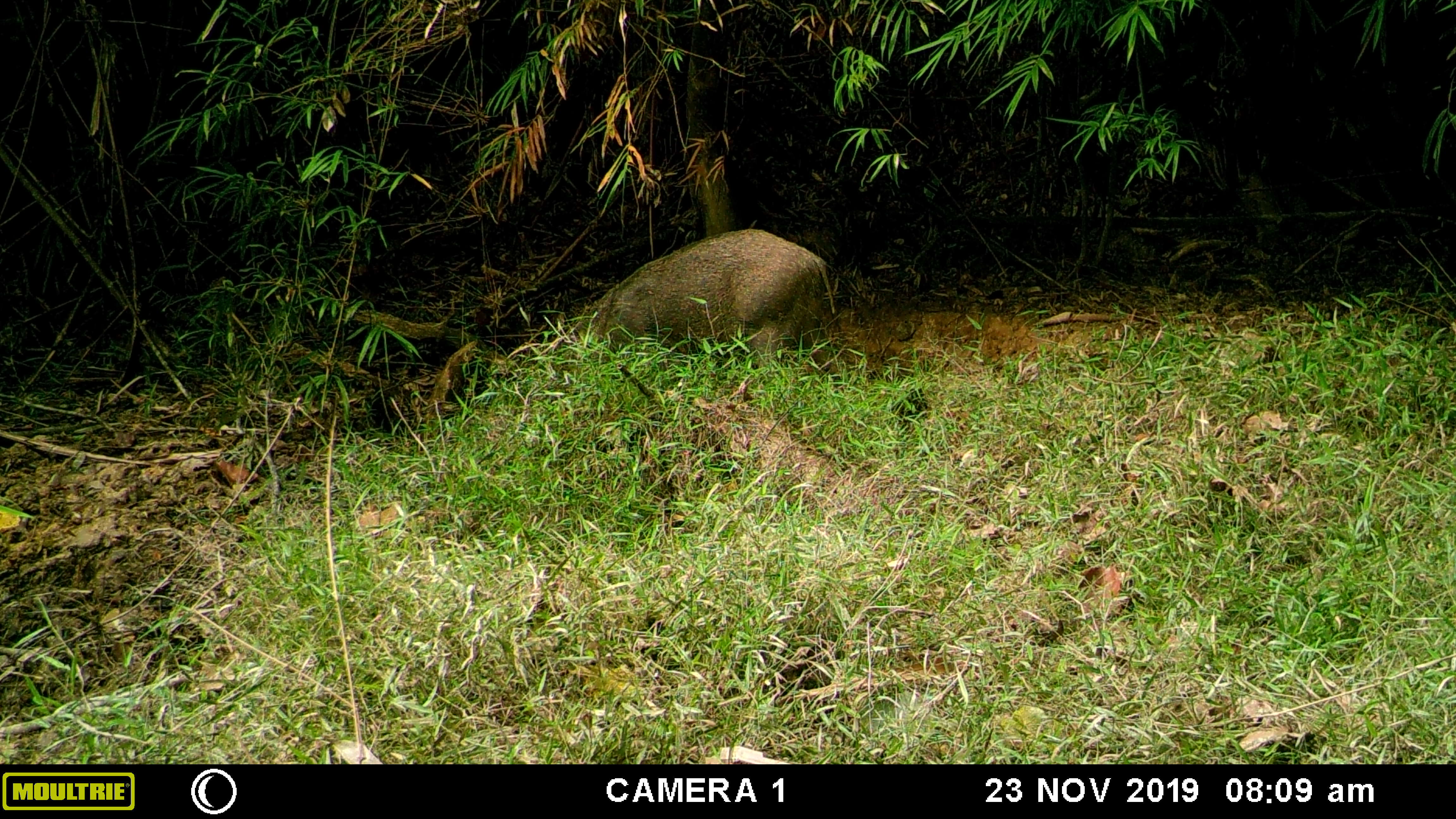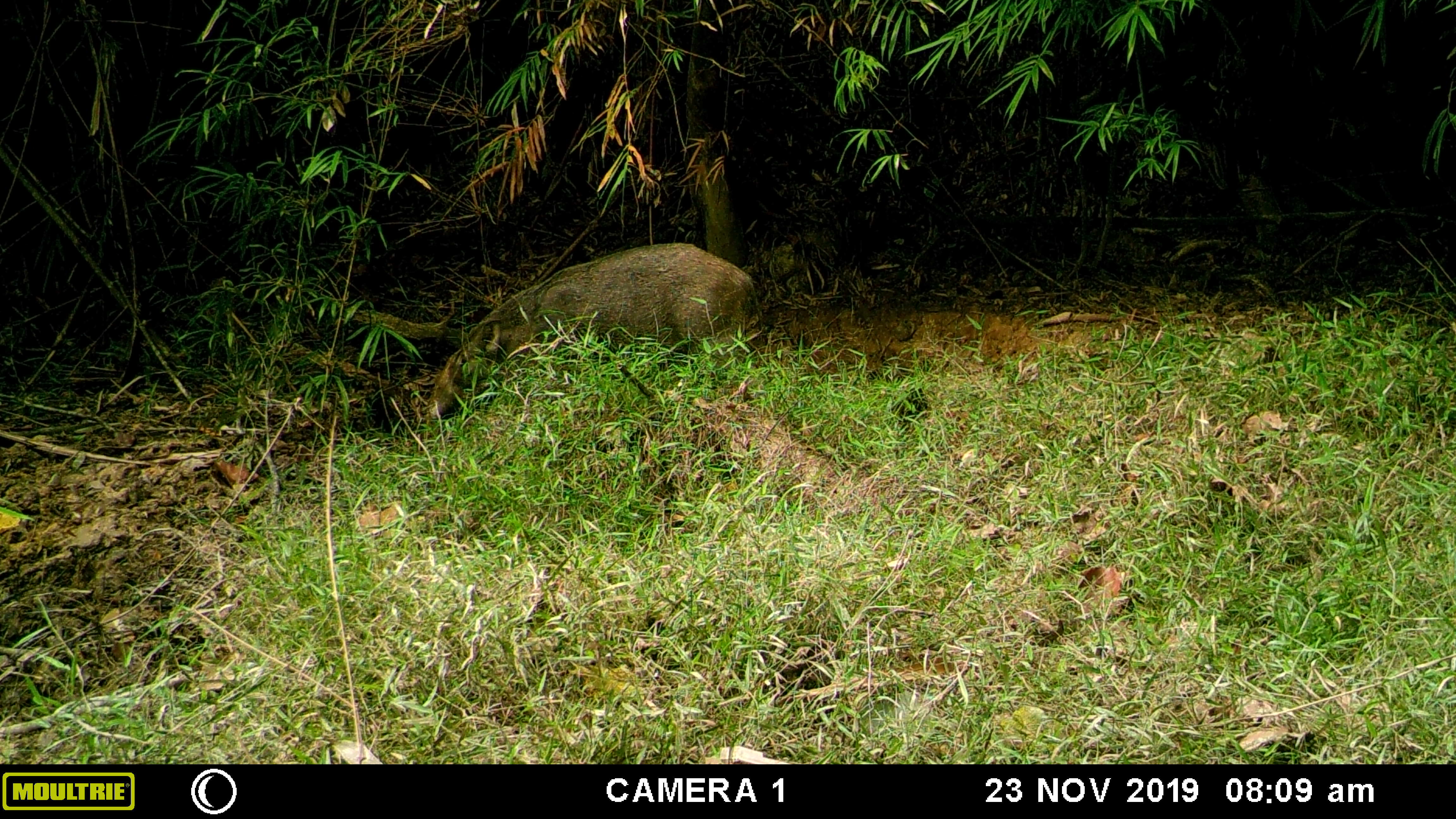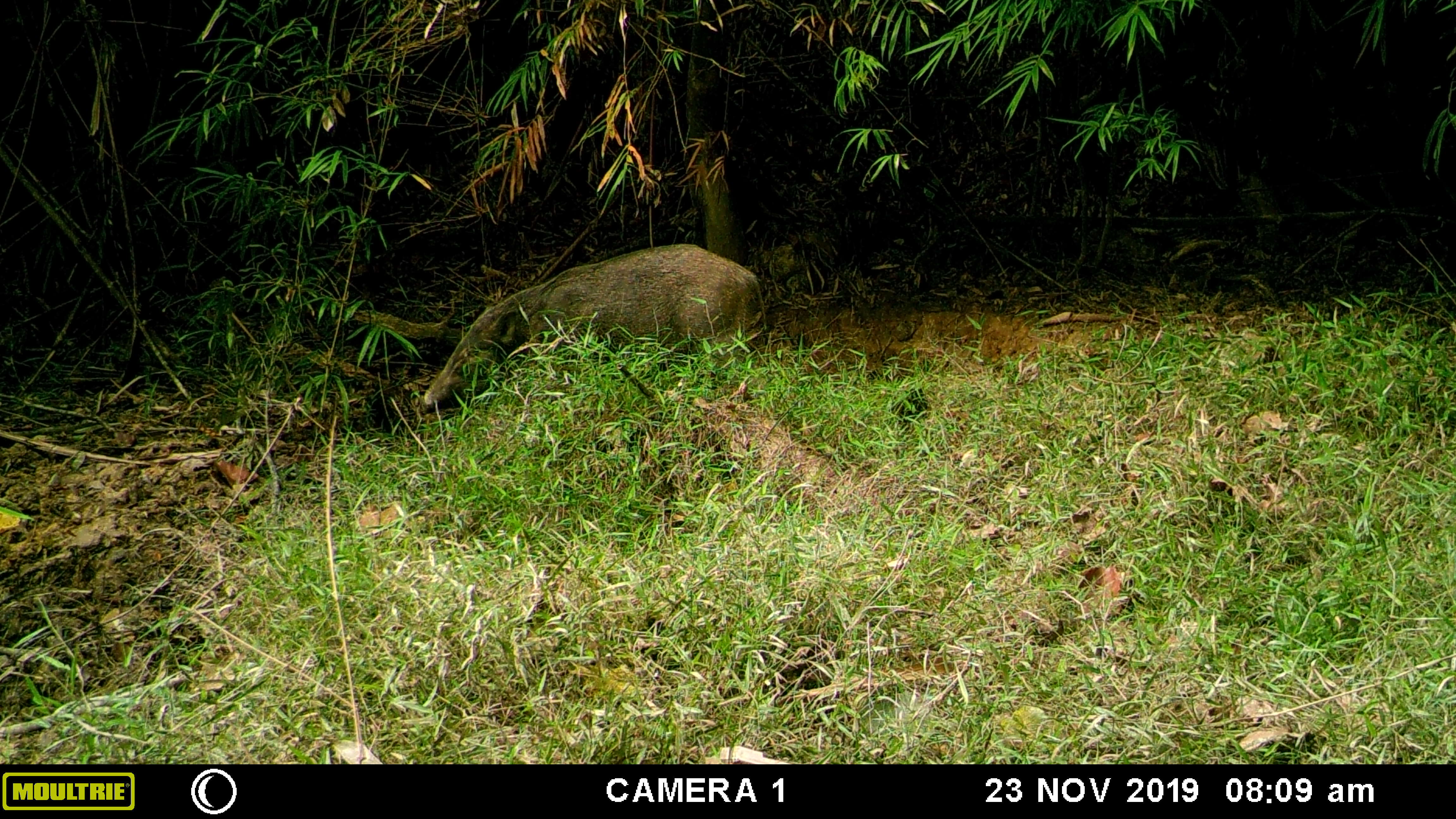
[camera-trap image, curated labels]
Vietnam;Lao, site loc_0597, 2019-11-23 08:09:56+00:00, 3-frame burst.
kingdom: Animalia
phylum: Chordata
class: Mammalia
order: Artiodactyla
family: Suidae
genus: Sus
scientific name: Sus scrofa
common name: eurasian wild pig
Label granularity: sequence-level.